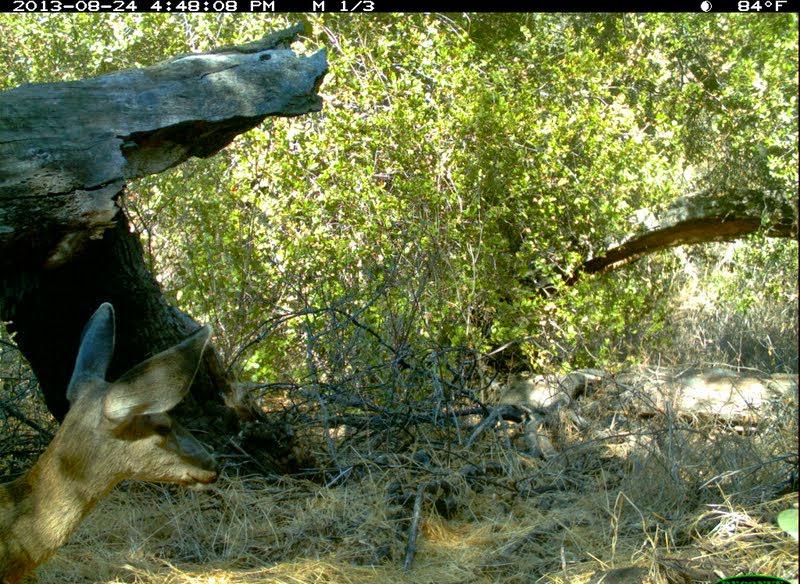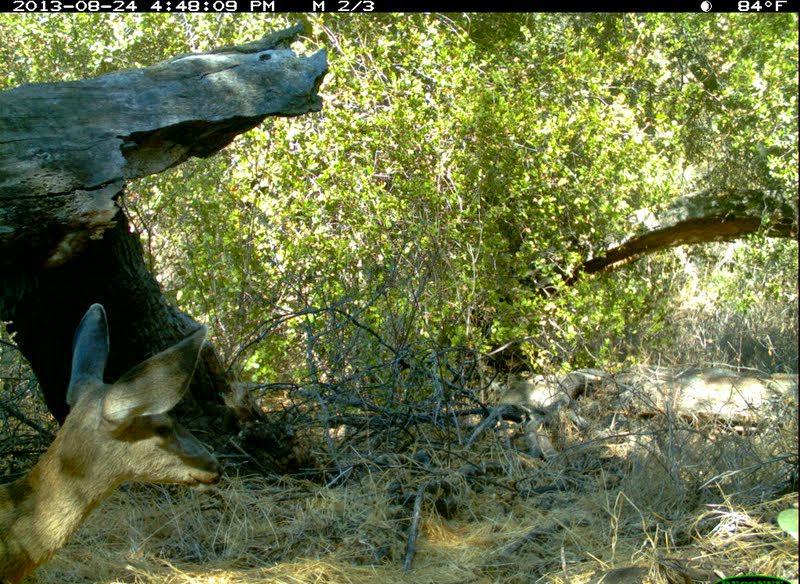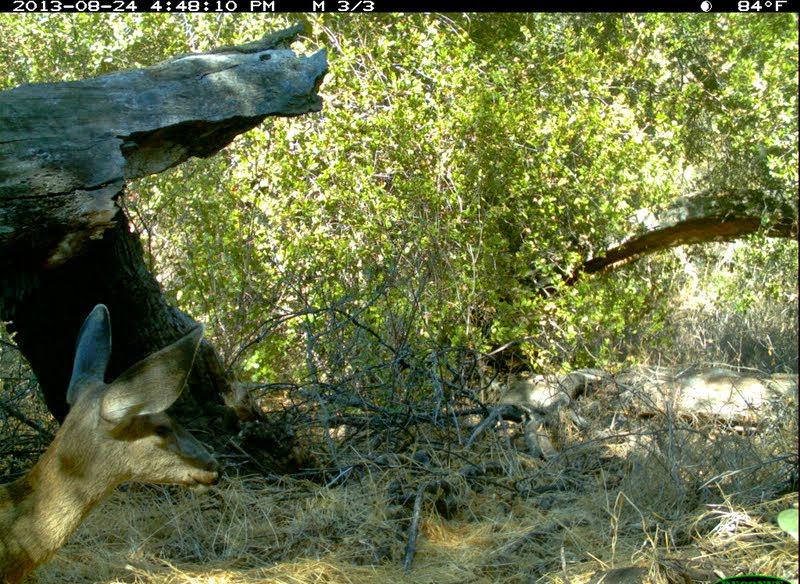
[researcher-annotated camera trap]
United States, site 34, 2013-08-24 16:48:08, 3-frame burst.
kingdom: Animalia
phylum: Chordata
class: Mammalia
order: Artiodactyla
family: Cervidae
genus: Odocoileus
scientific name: Odocoileus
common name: deer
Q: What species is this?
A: Deer (Odocoileus).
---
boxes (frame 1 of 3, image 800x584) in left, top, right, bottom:
deer: 0, 302, 222, 583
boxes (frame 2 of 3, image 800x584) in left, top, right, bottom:
deer: 0, 302, 223, 583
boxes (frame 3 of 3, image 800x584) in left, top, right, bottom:
deer: 0, 302, 220, 584